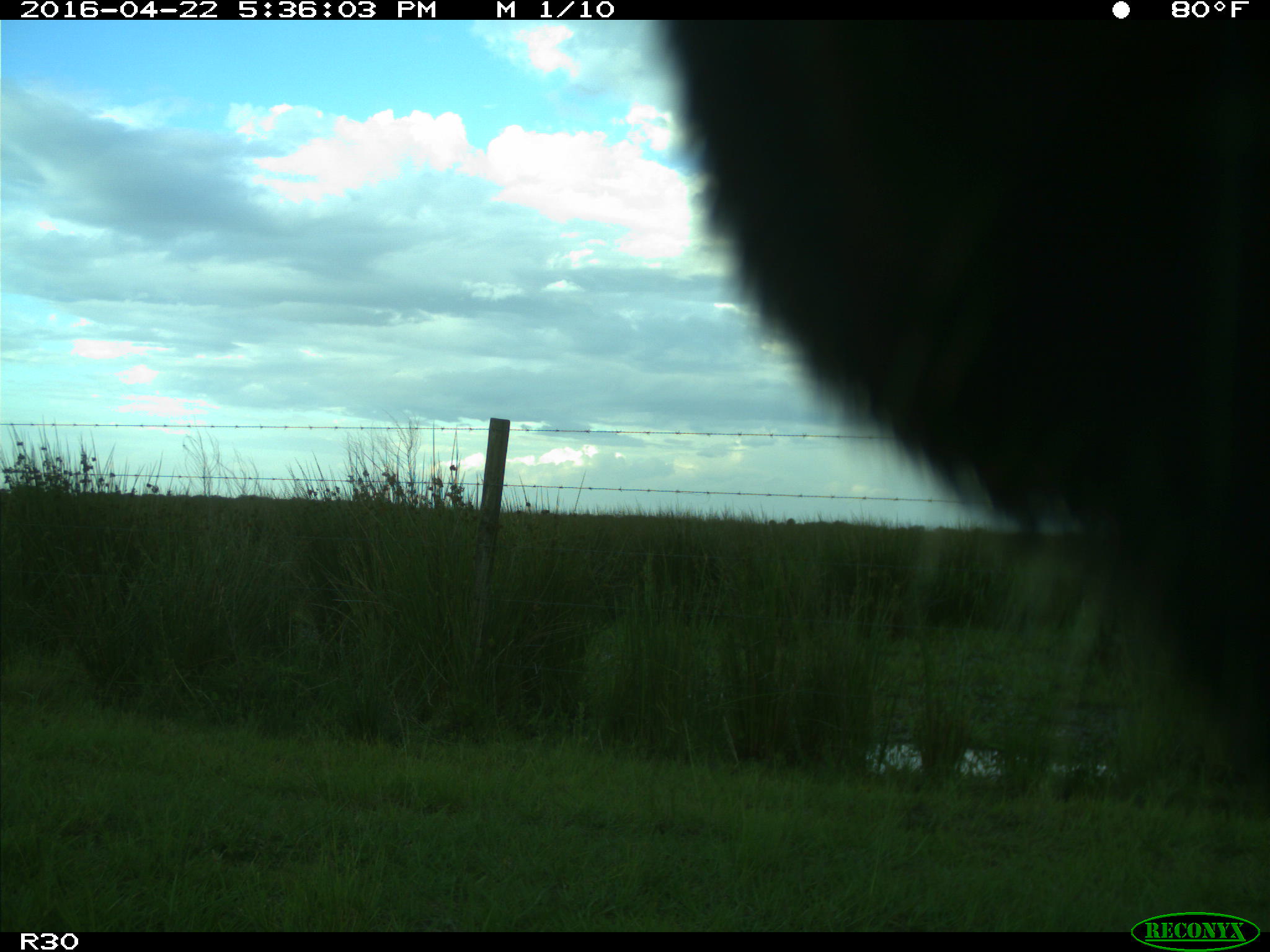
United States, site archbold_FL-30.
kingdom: Animalia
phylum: Chordata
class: Mammalia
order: Artiodactyla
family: Bovidae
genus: Bos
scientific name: Bos taurus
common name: domestic cow